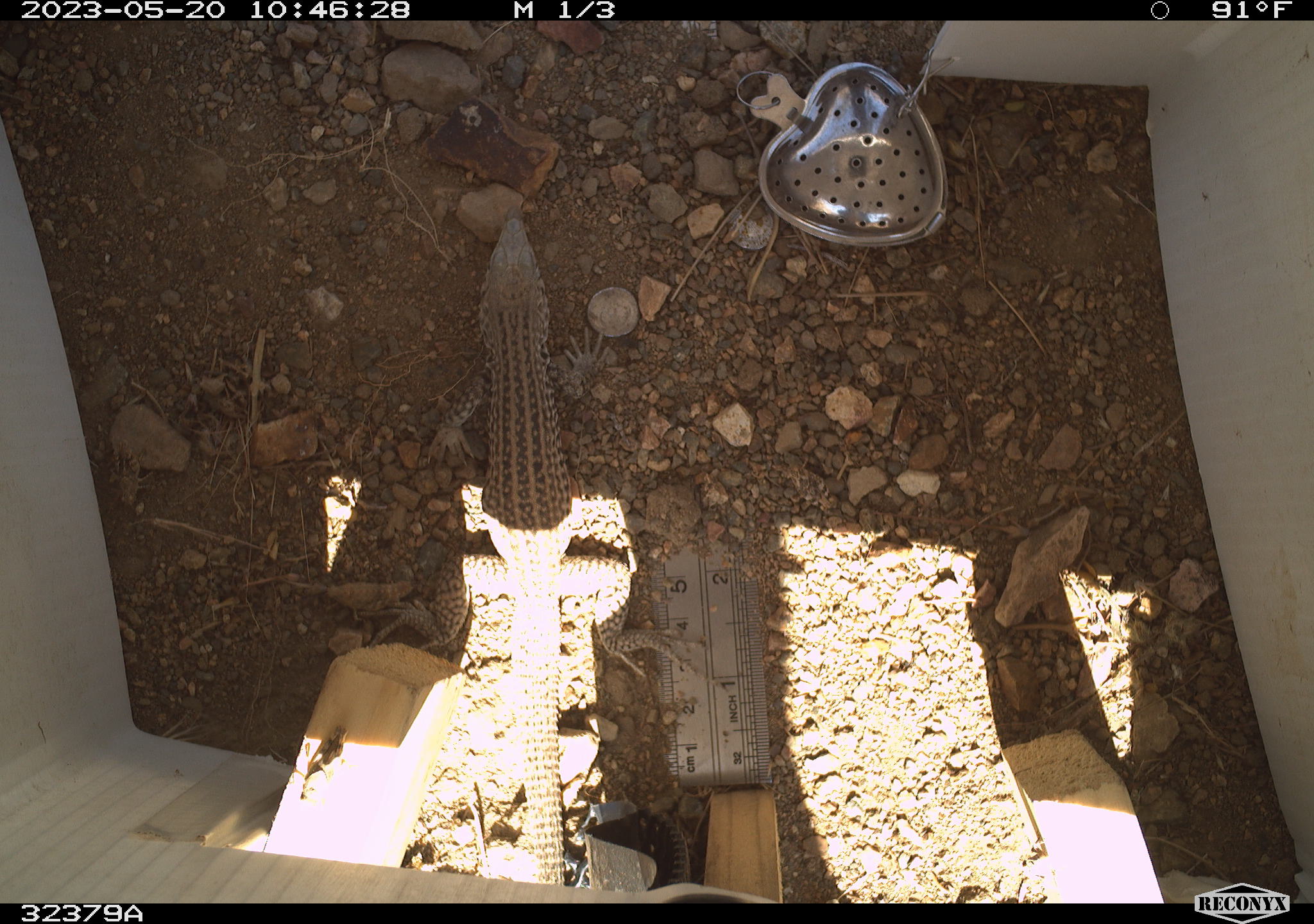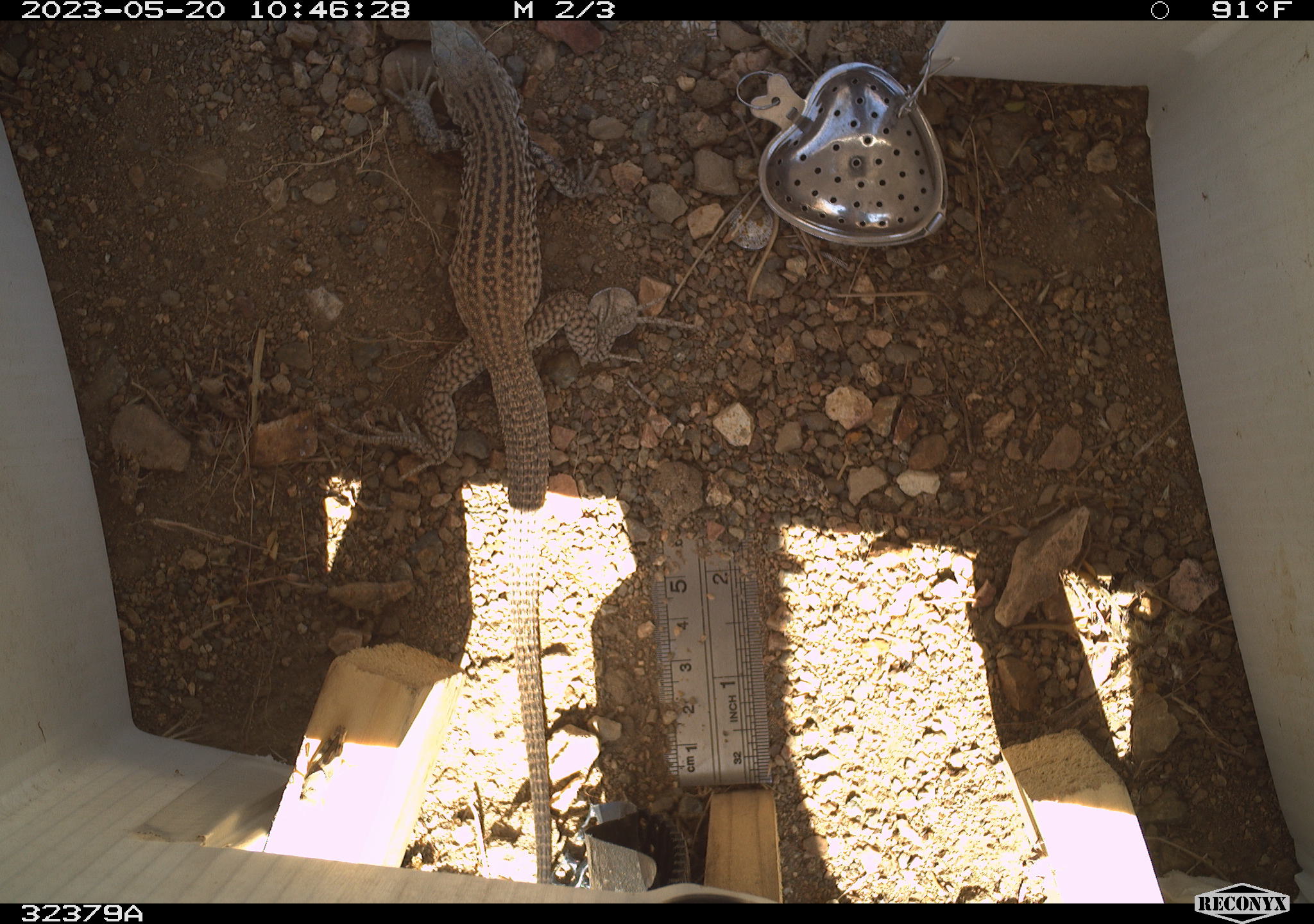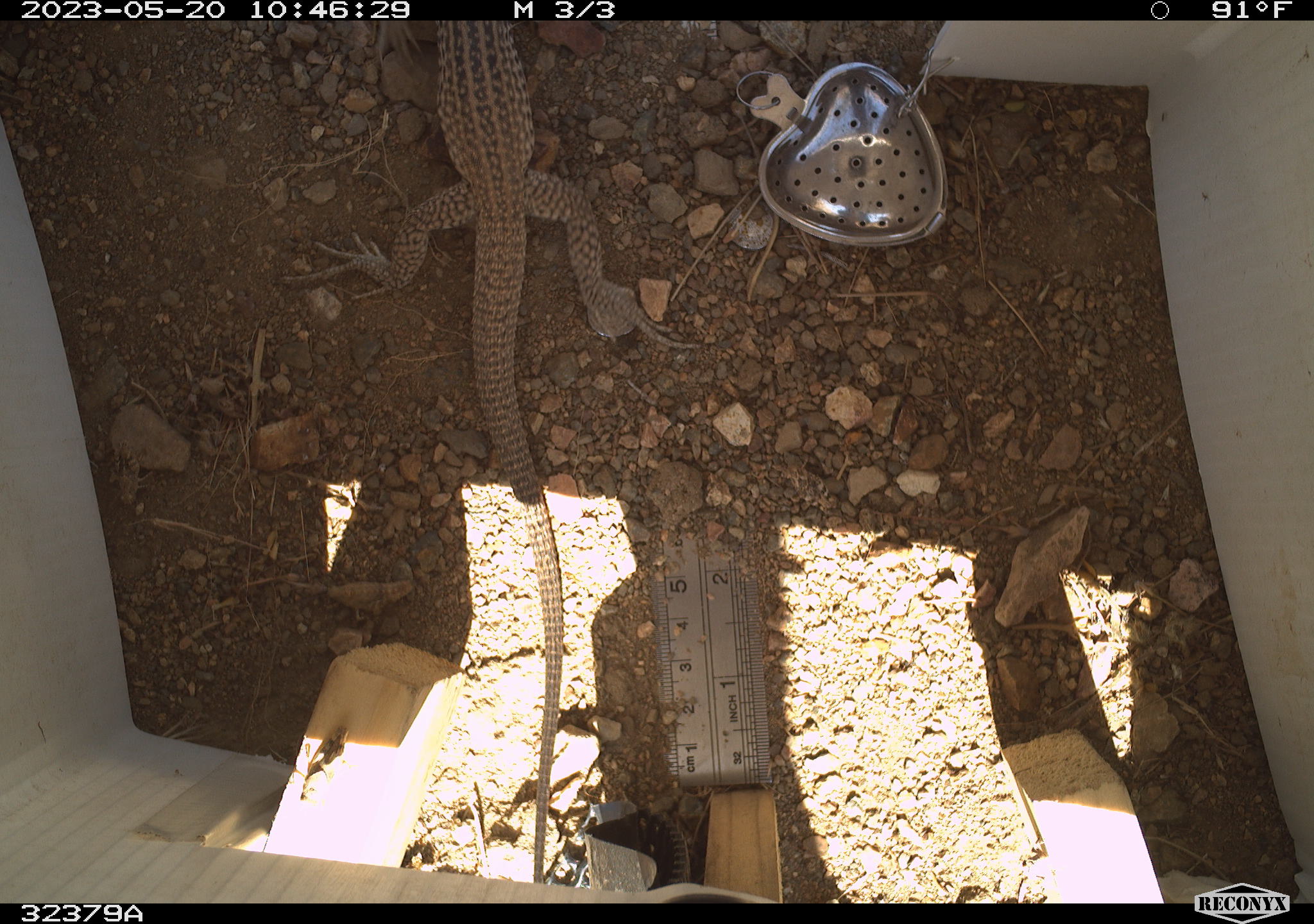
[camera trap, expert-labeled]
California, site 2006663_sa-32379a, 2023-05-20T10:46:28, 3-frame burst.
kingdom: Animalia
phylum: Chordata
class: Reptilia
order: Squamata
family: Teiidae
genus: Aspidoscelis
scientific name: Aspidoscelis tigris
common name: western whiptail